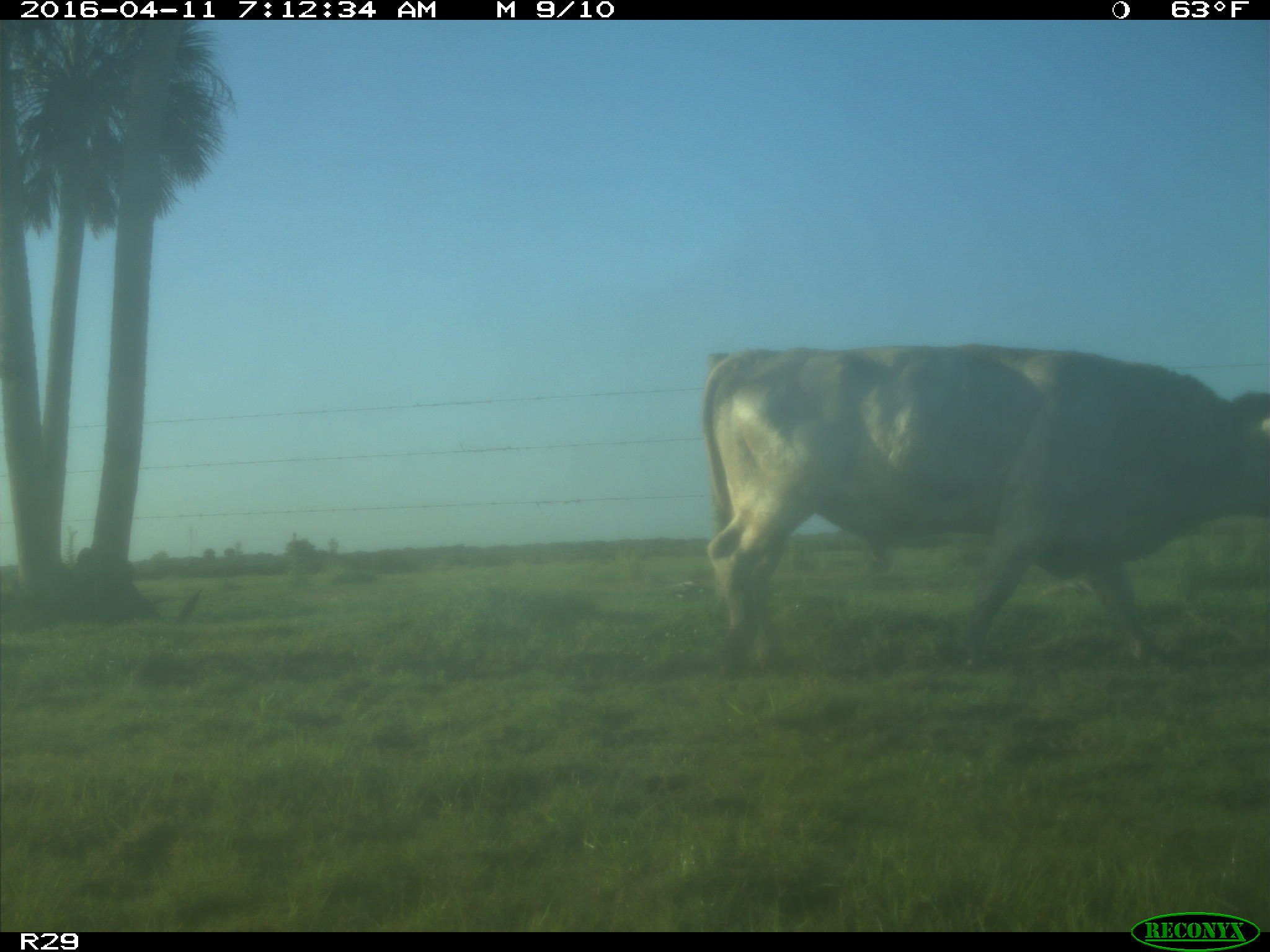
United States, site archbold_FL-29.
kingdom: Animalia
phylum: Chordata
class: Mammalia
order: Artiodactyla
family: Bovidae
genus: Bos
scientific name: Bos taurus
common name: domestic cow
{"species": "Bos taurus (domestic cow)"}